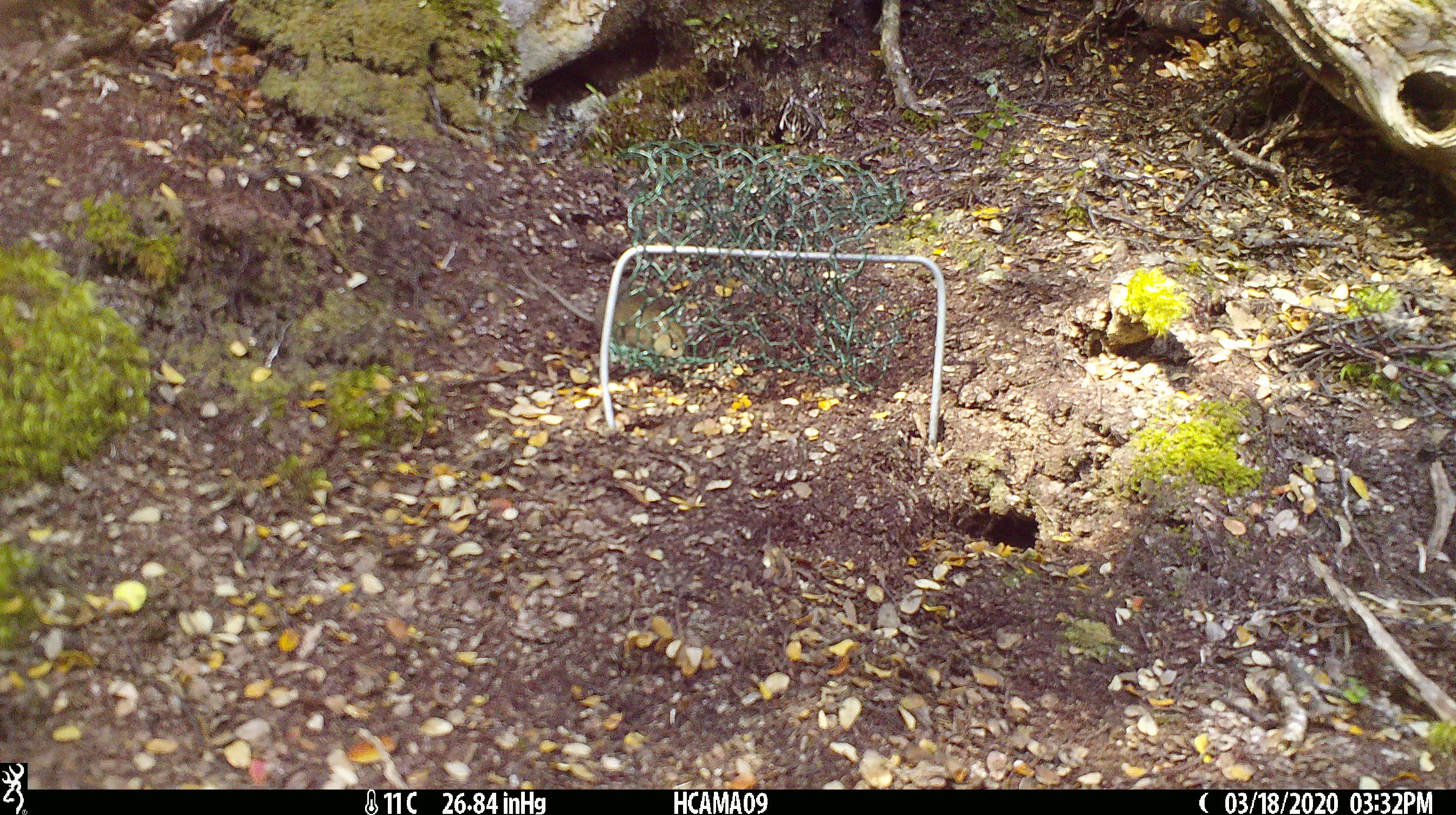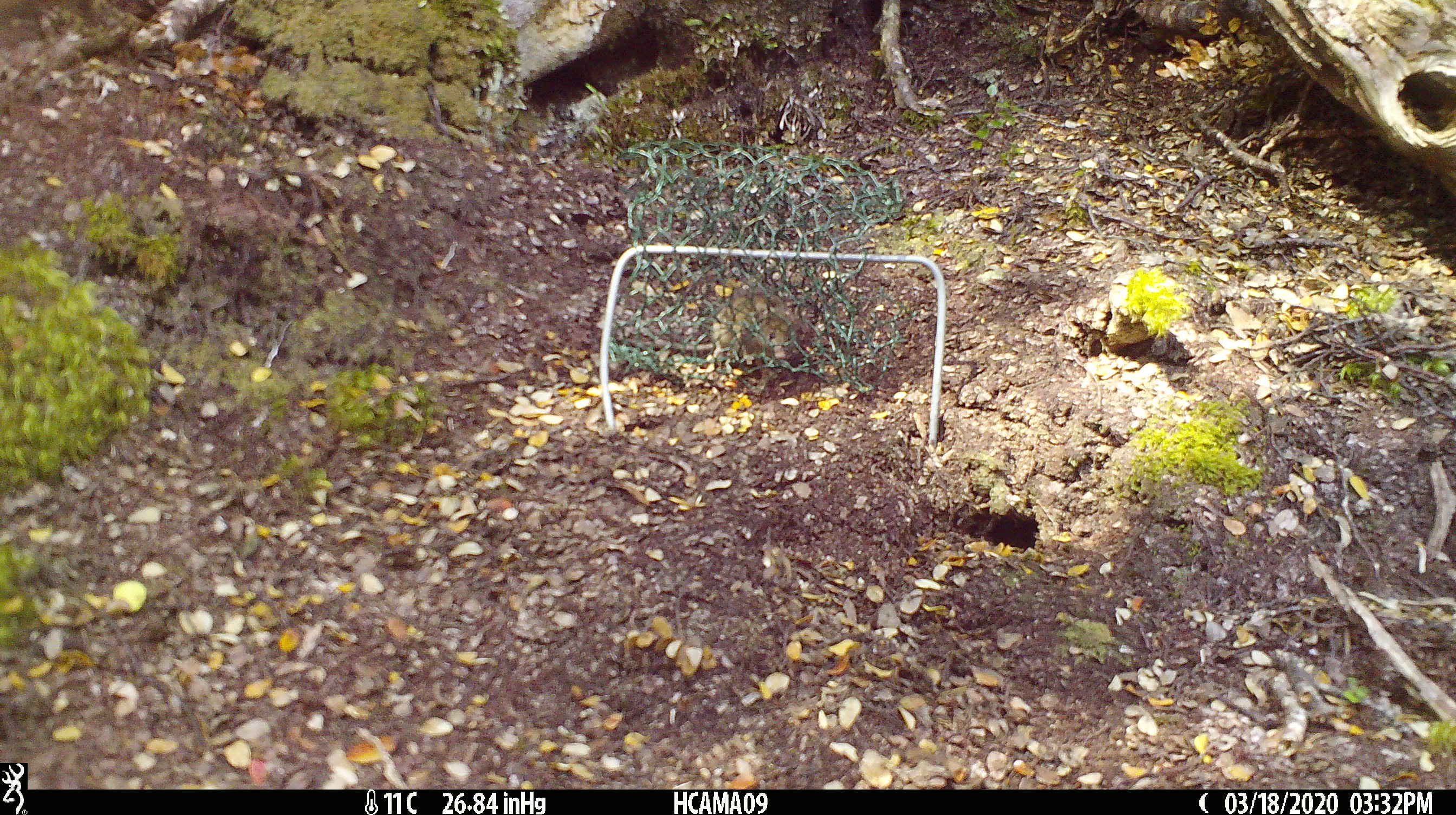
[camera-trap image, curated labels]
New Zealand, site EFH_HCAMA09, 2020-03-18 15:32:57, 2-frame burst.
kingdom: Animalia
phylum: Chordata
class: Mammalia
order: Rodentia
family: Muridae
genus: Mus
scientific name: Mus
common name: mouse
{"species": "mouse (Mus)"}